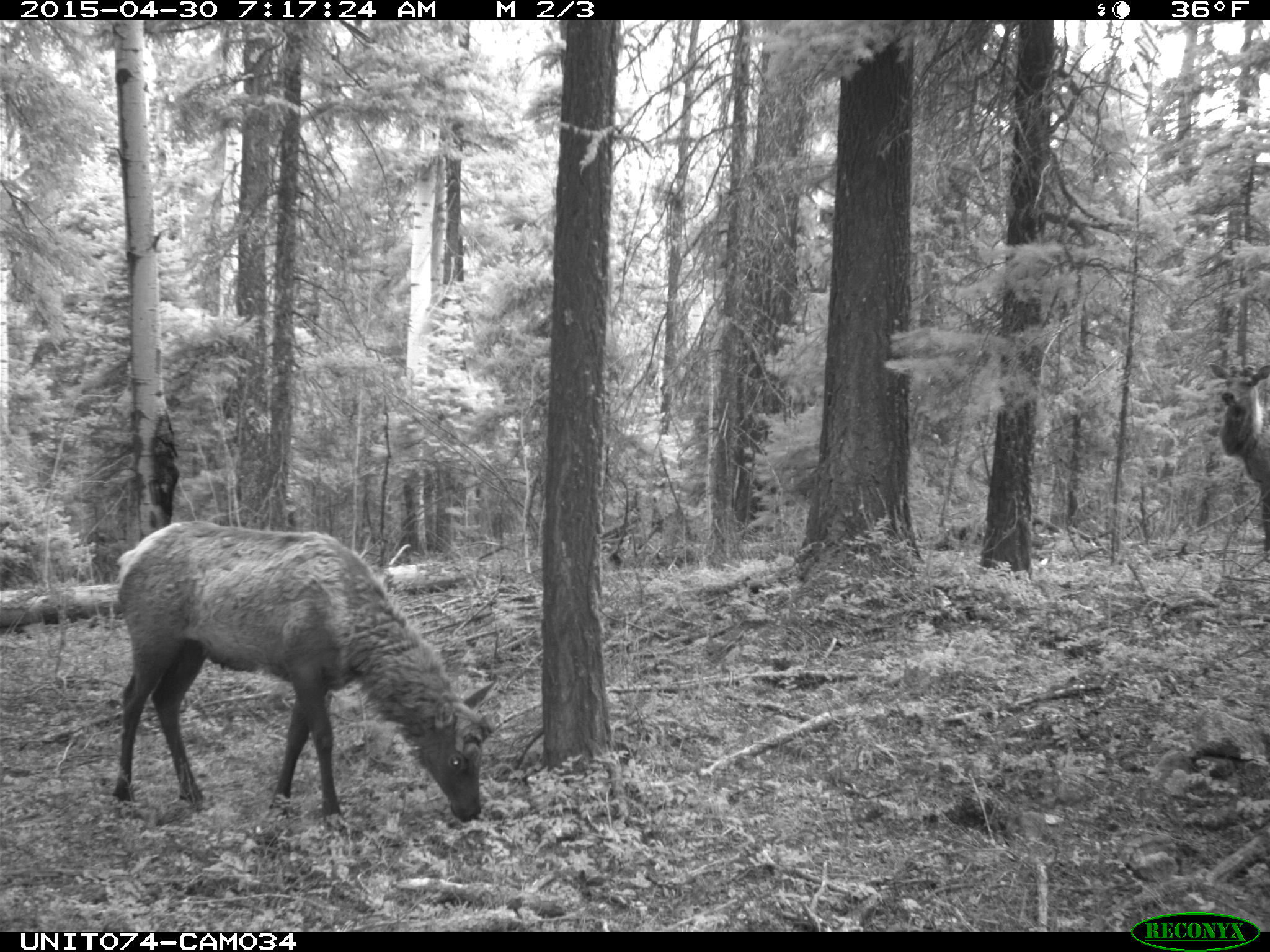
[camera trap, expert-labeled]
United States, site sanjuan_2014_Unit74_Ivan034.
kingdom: Animalia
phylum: Chordata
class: Mammalia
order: Artiodactyla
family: Cervidae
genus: Cervus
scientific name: Cervus elaphus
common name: red deer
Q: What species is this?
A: Cervus elaphus (red deer).